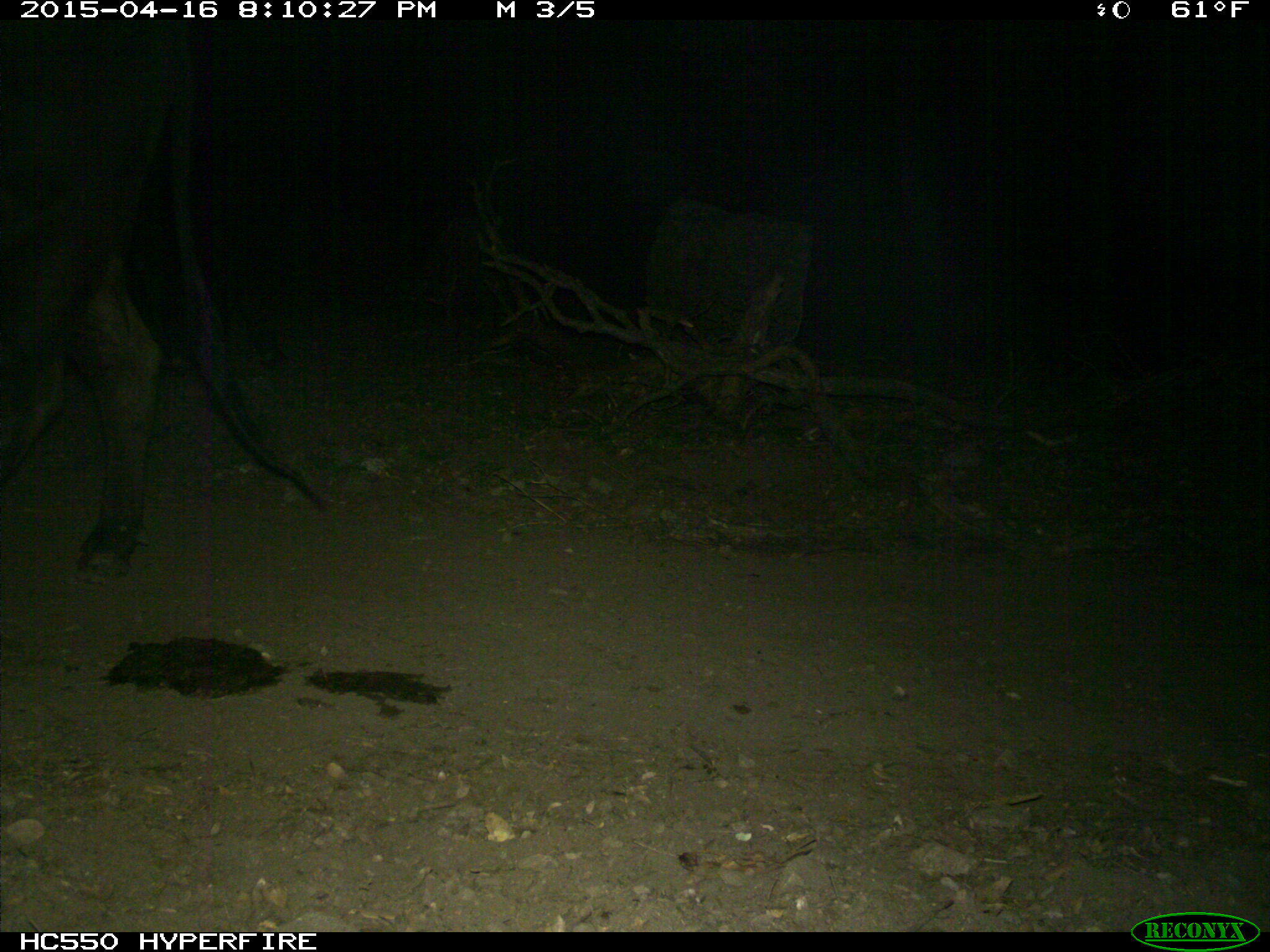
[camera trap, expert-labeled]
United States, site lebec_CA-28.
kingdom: Animalia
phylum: Chordata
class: Mammalia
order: Artiodactyla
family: Bovidae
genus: Bos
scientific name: Bos taurus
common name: domestic cow